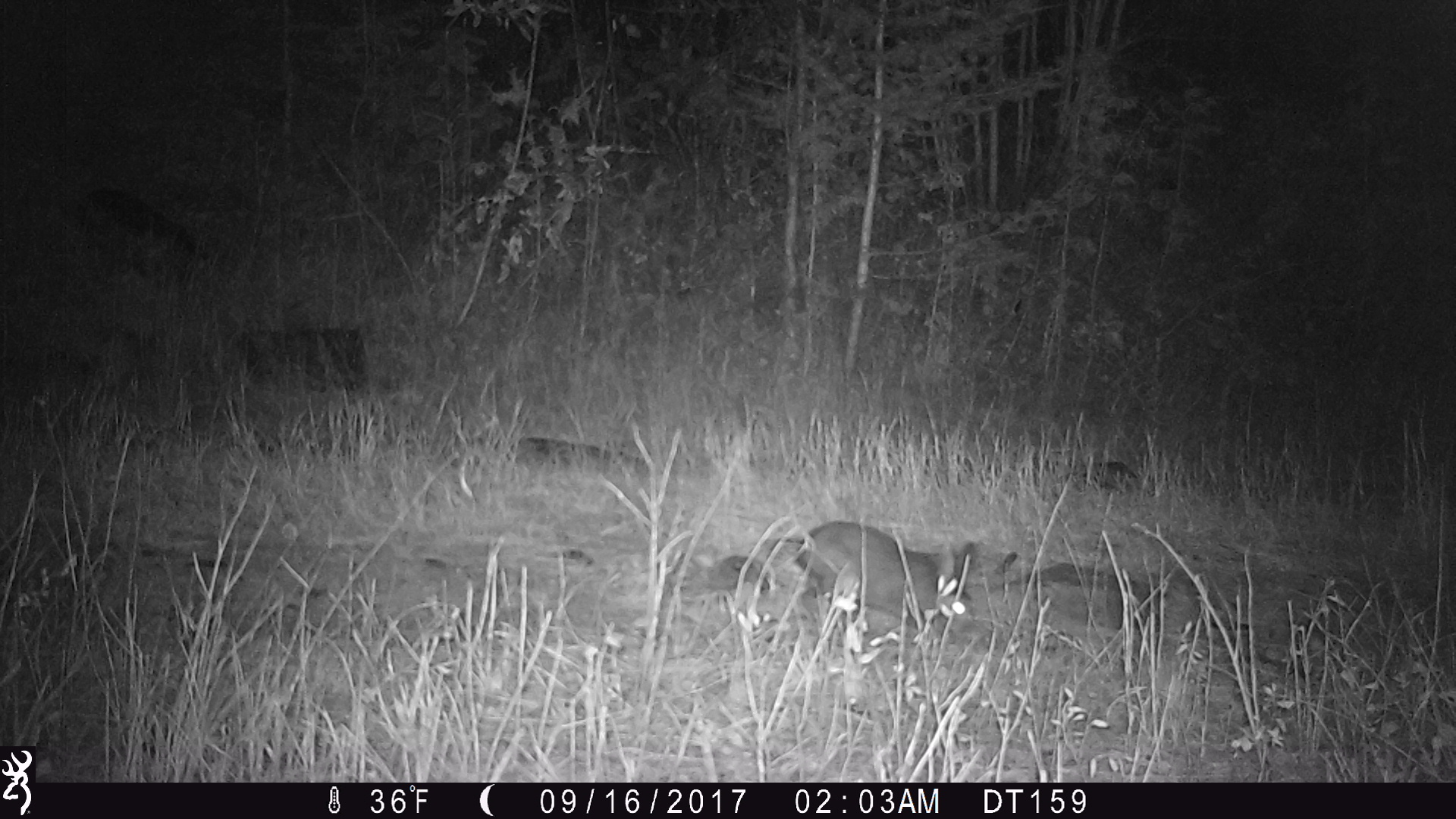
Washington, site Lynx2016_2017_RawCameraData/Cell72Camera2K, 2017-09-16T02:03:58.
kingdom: Animalia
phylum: Chordata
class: Mammalia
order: Lagomorpha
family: Leporidae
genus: Lepus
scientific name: Lepus americanus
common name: snowshoe hare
Lepus americanus (snowshoe hare). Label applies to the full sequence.